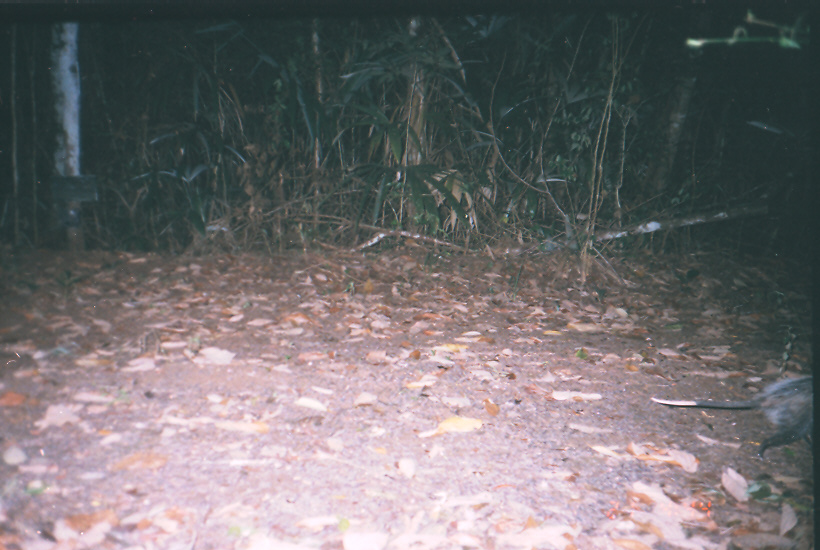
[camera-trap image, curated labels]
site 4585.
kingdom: Animalia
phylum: Chordata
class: Mammalia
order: Didelphimorphia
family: Didelphidae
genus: Didelphis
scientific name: Didelphis virginiana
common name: virginia opossum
Didelphis virginiana (virginia opossum).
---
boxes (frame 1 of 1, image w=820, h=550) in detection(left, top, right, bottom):
didelphis virginiana: detection(650, 376, 812, 460)